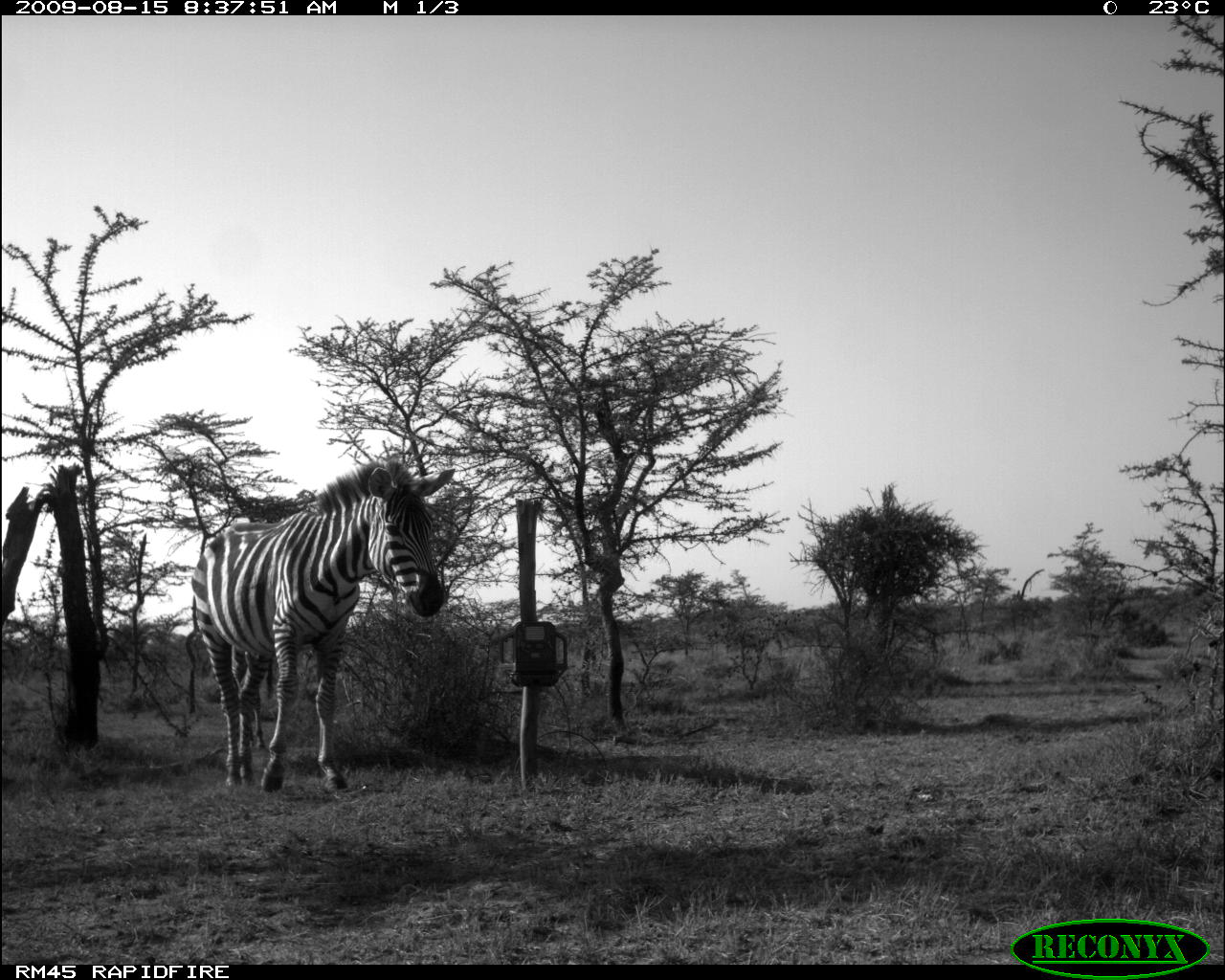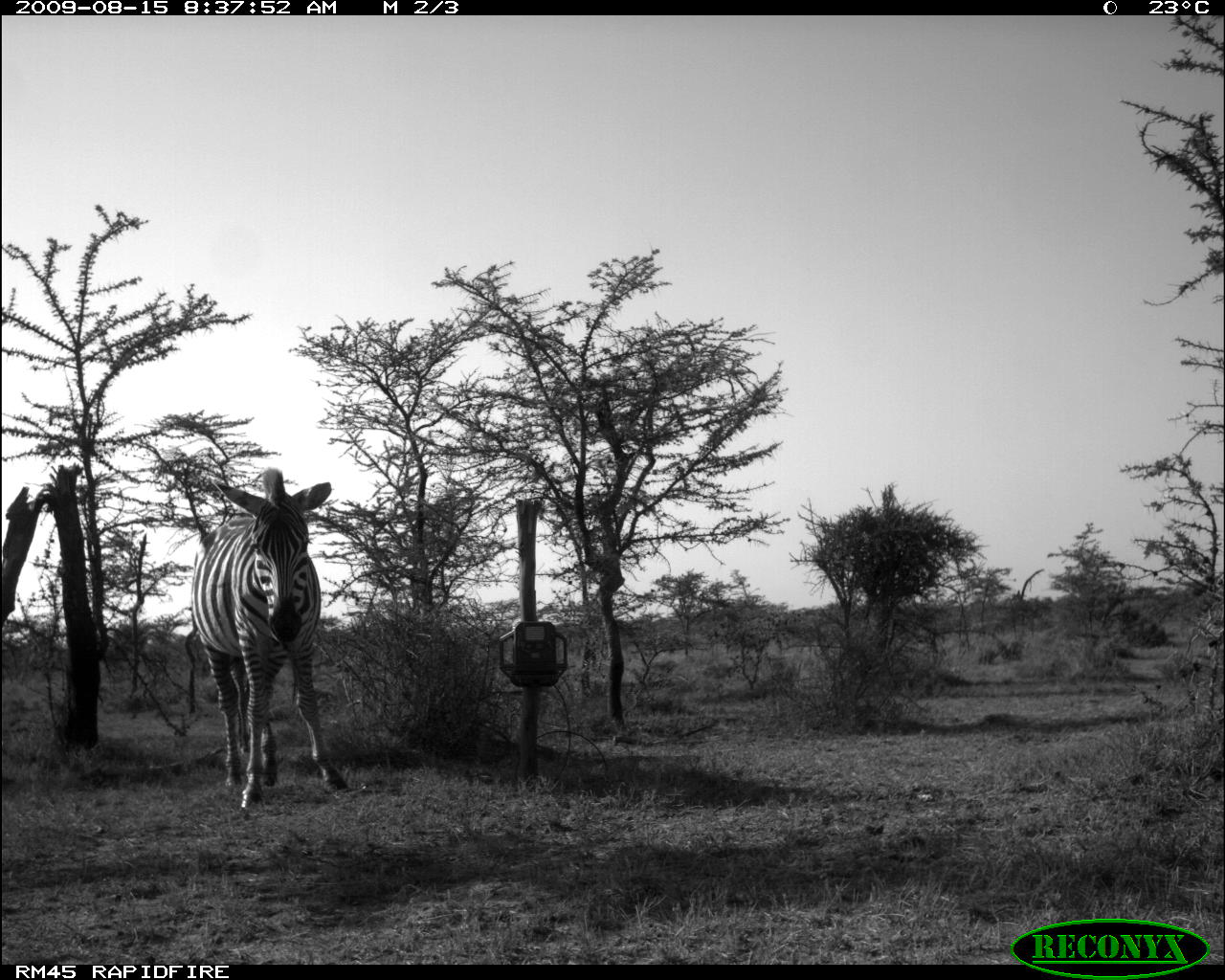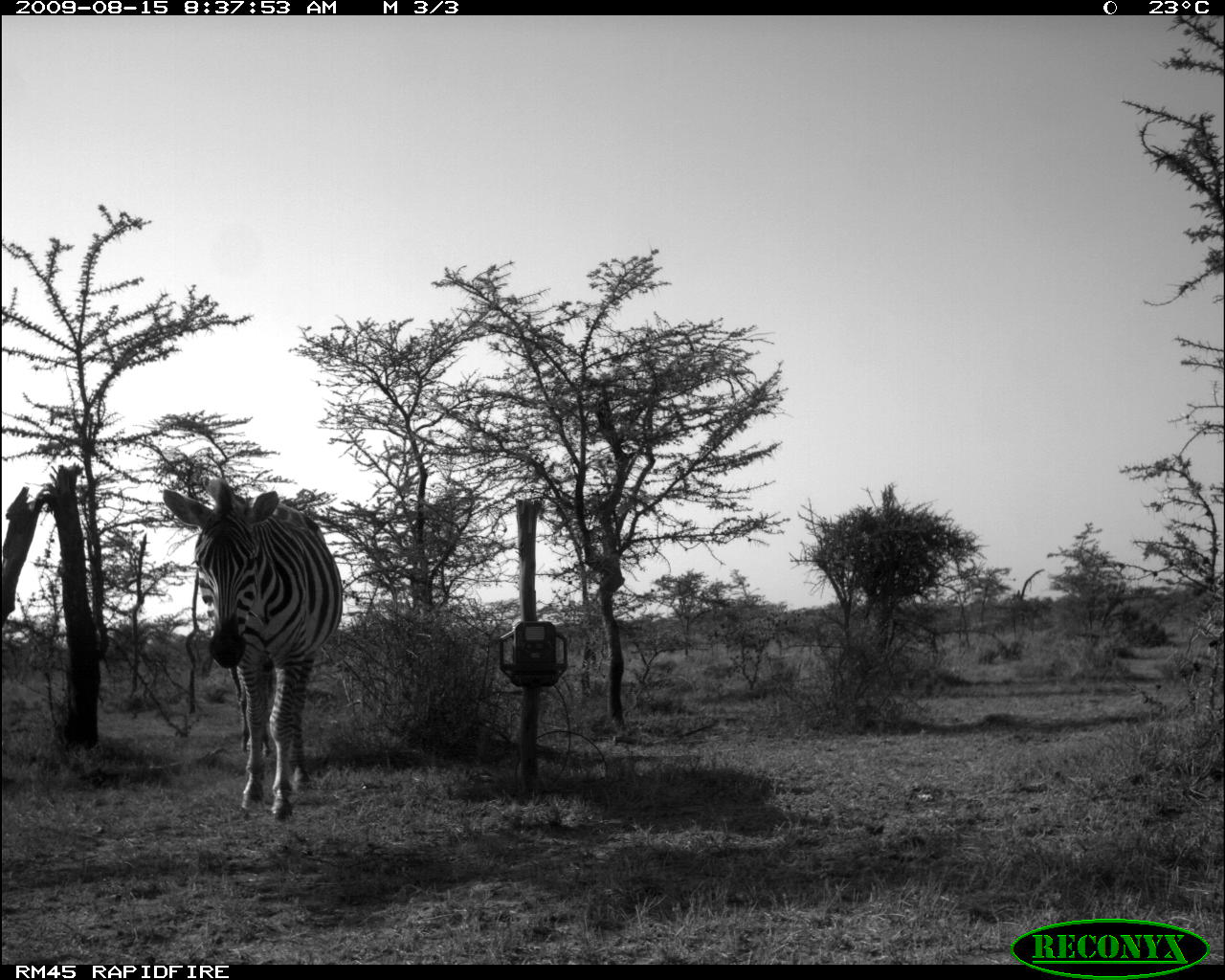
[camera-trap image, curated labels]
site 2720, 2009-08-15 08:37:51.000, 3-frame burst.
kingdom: Animalia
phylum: Chordata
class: Mammalia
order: Perissodactyla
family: Equidae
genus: Equus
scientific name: Equus quagga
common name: plains zebra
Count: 1.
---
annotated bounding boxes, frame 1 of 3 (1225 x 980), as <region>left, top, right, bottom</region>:
equus quagga: <region>188, 453, 454, 795</region>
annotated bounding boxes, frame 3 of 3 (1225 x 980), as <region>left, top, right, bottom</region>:
equus quagga: <region>159, 473, 345, 823</region>